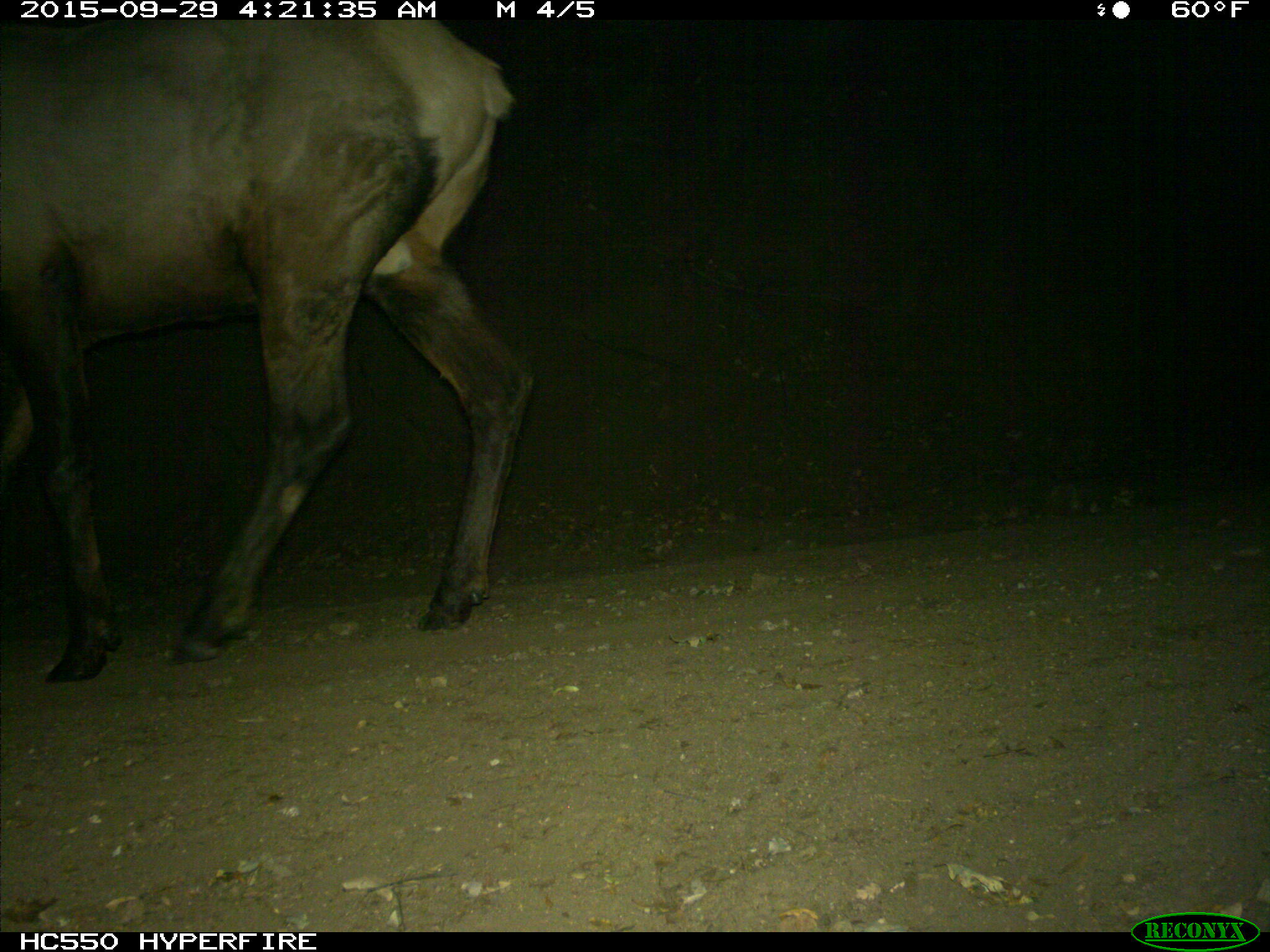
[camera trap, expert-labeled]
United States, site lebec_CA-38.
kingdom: Animalia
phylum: Chordata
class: Mammalia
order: Artiodactyla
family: Cervidae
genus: Cervus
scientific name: Cervus canadensis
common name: elk